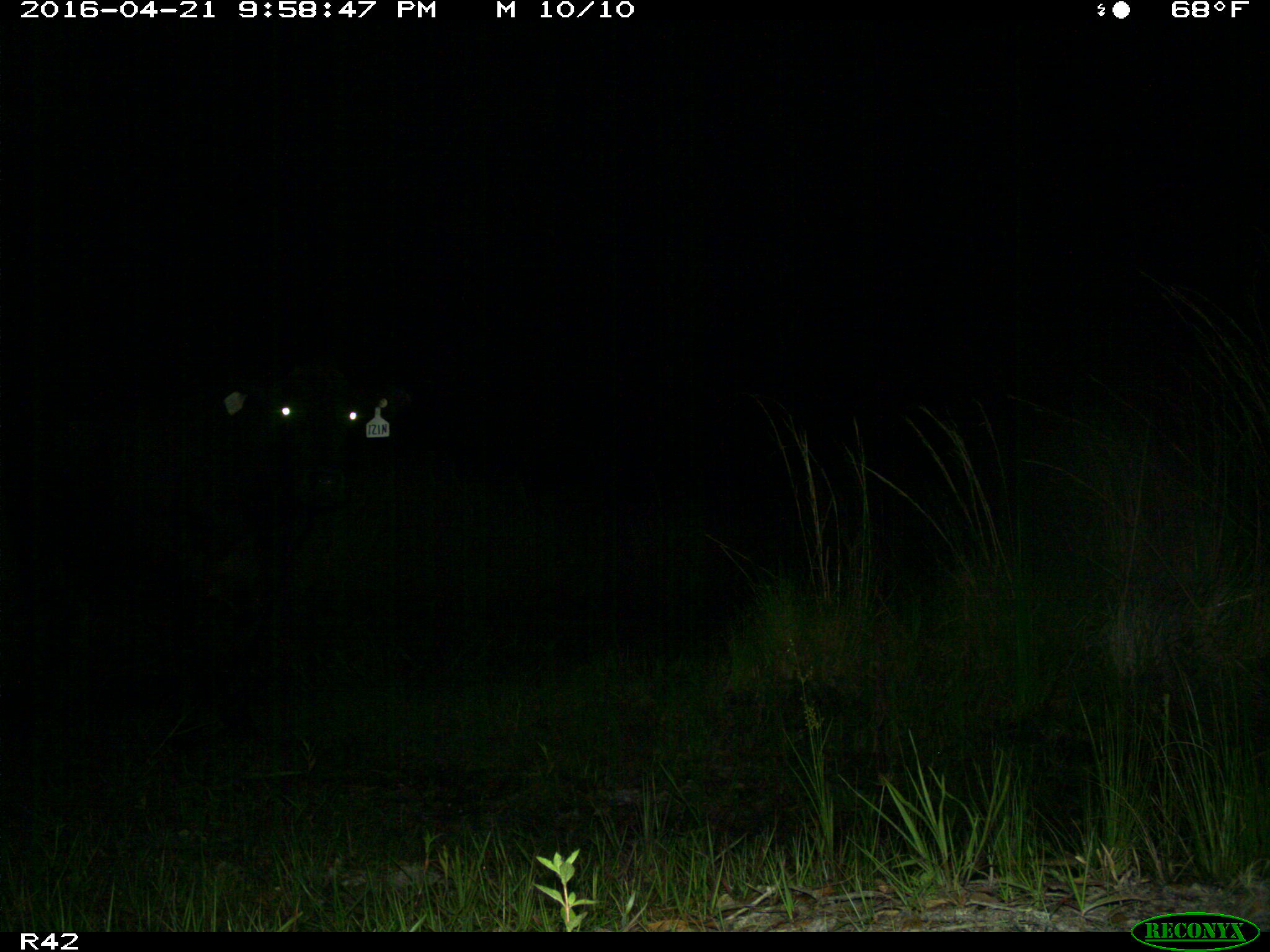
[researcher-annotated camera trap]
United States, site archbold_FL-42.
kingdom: Animalia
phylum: Chordata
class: Mammalia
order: Artiodactyla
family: Bovidae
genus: Bos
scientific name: Bos taurus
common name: domestic cow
Bos taurus (domestic cow).